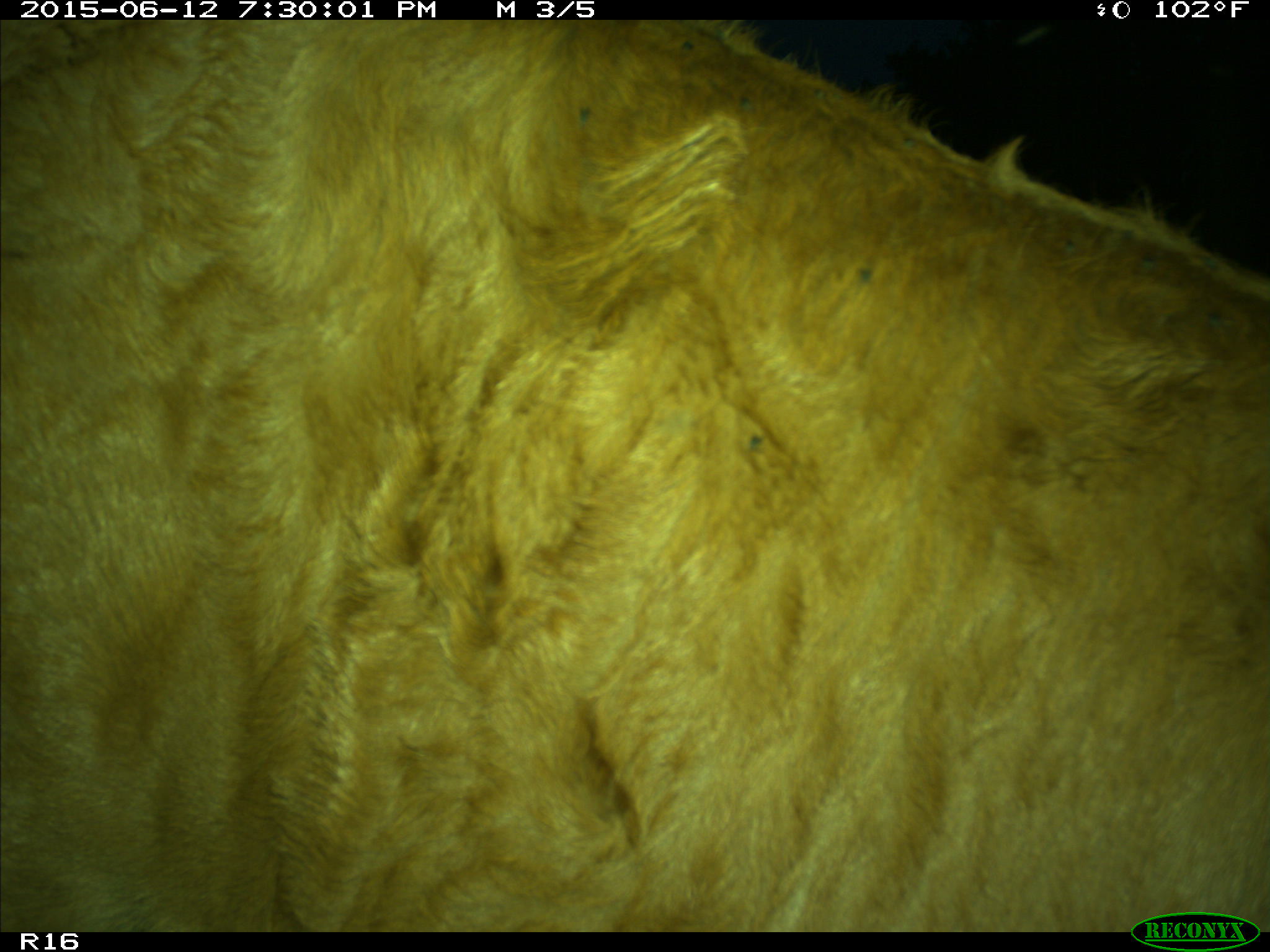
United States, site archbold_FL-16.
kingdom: Animalia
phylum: Chordata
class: Mammalia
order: Artiodactyla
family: Bovidae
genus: Bos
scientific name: Bos taurus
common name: domestic cow